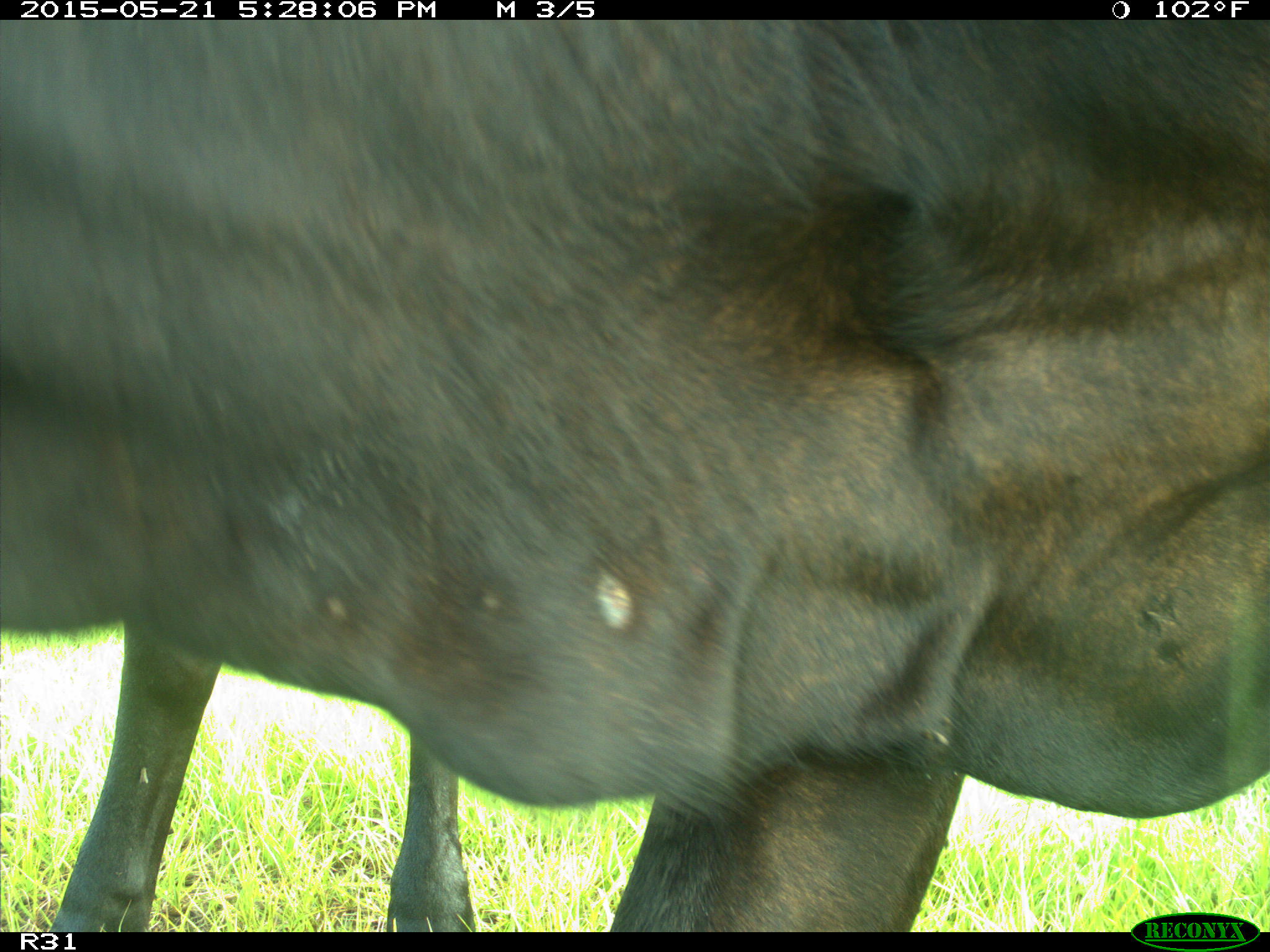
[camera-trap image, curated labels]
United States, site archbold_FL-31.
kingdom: Animalia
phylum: Chordata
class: Mammalia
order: Artiodactyla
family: Bovidae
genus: Bos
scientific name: Bos taurus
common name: domestic cow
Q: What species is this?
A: Bos taurus (domestic cow).